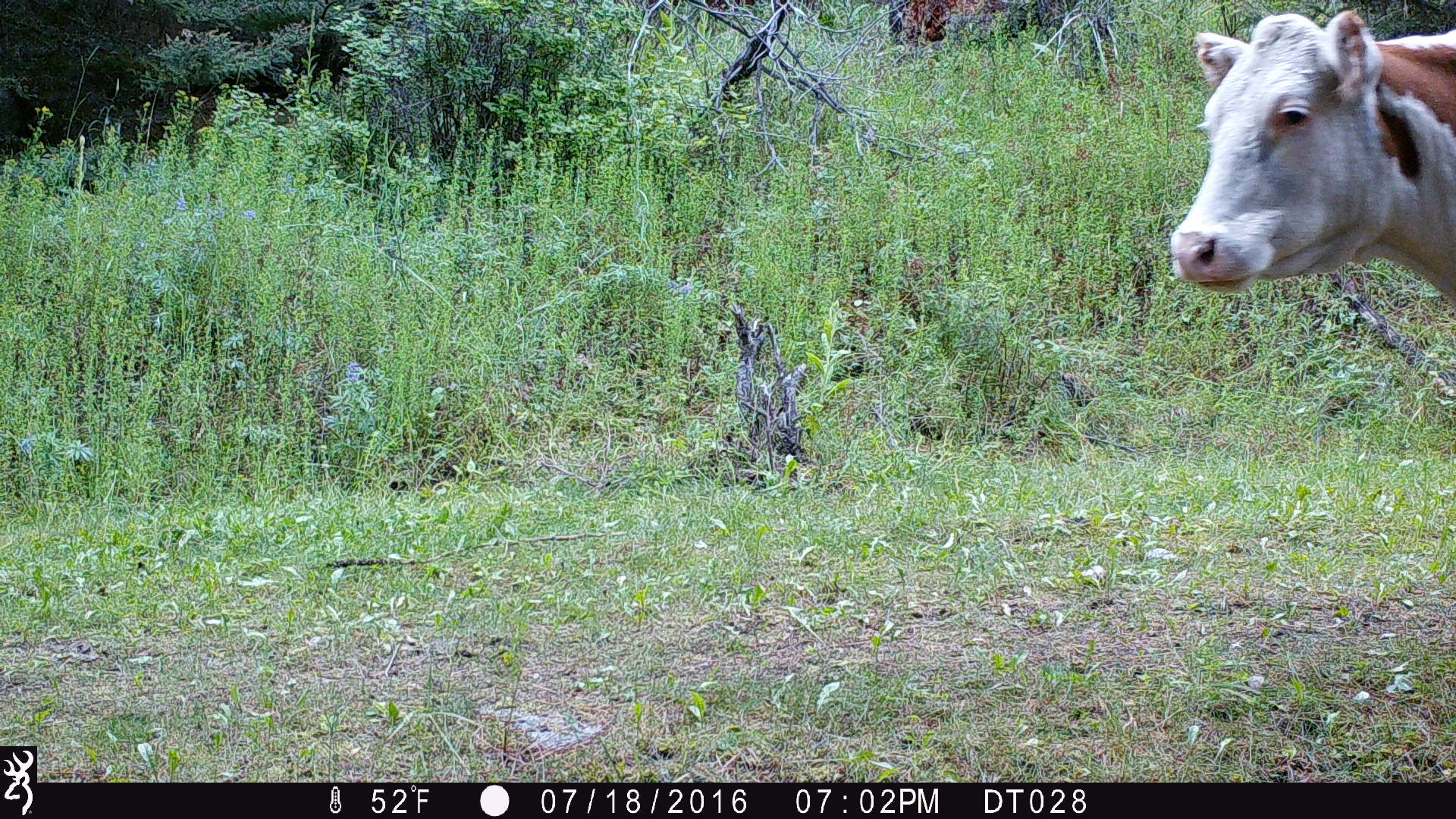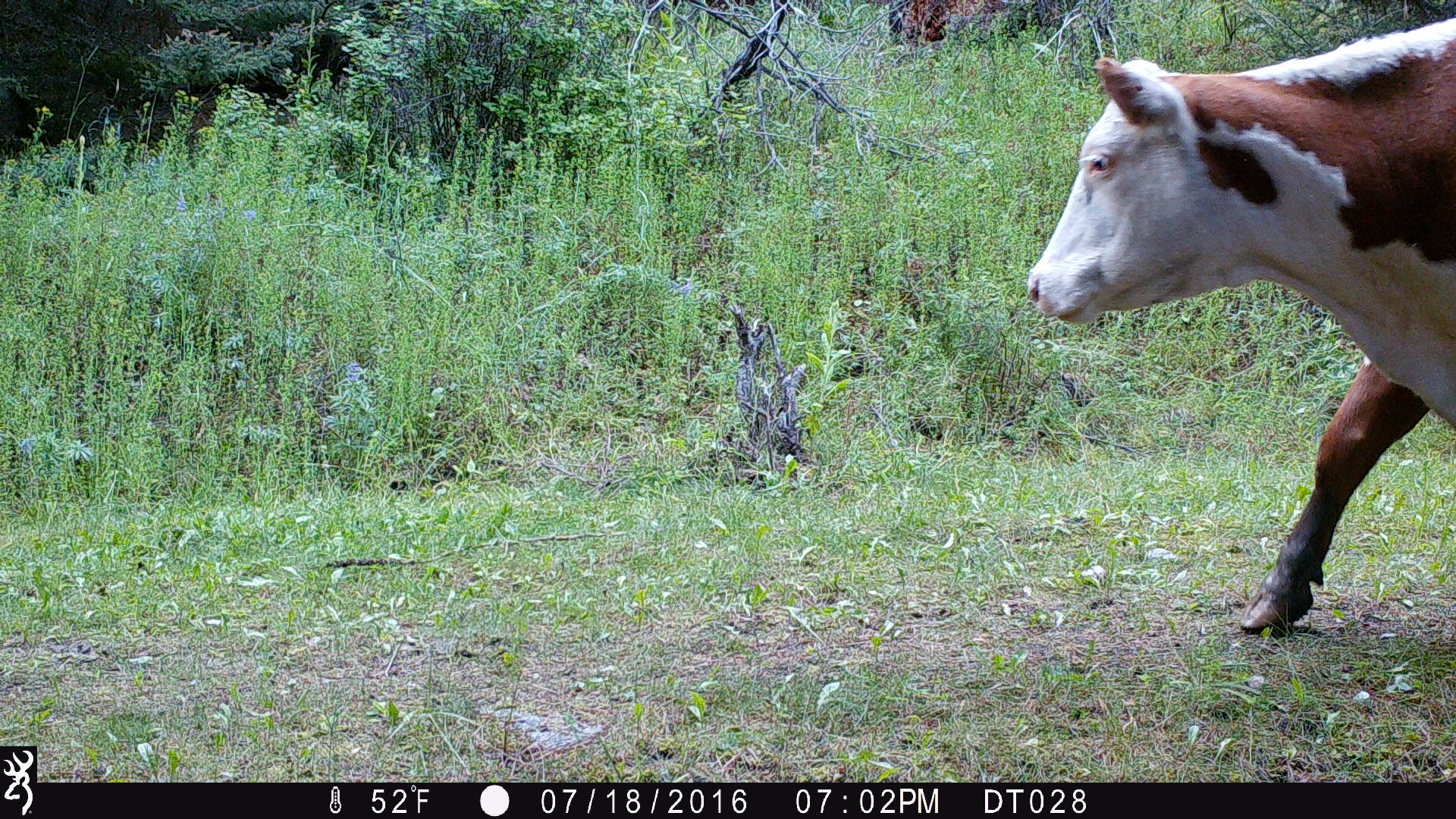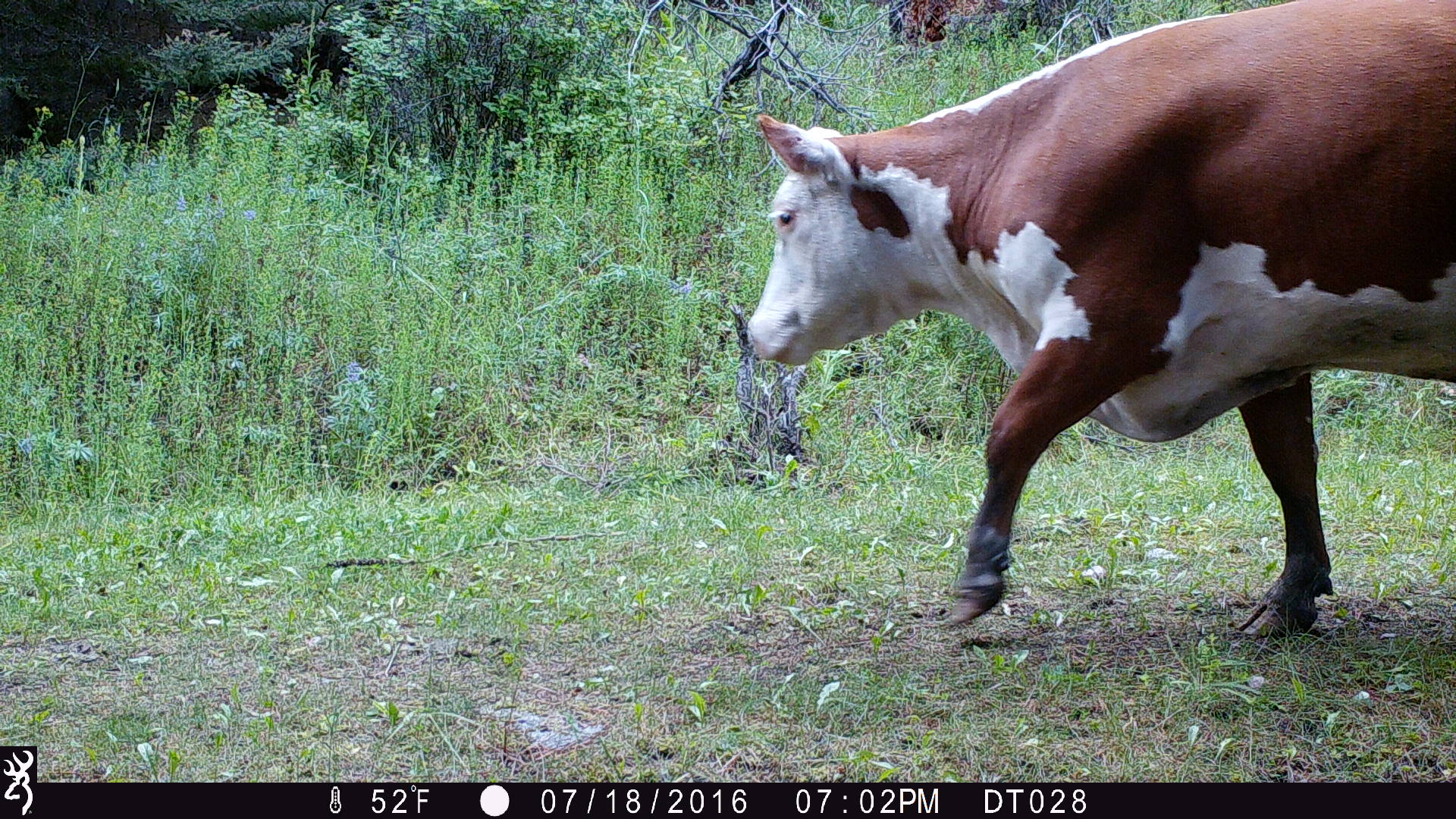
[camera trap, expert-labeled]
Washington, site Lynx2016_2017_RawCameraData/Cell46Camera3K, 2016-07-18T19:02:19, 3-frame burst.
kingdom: Animalia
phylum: Chordata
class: Mammalia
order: Artiodactyla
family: Bovidae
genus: Bos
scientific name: Bos taurus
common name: domestic cattle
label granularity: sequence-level